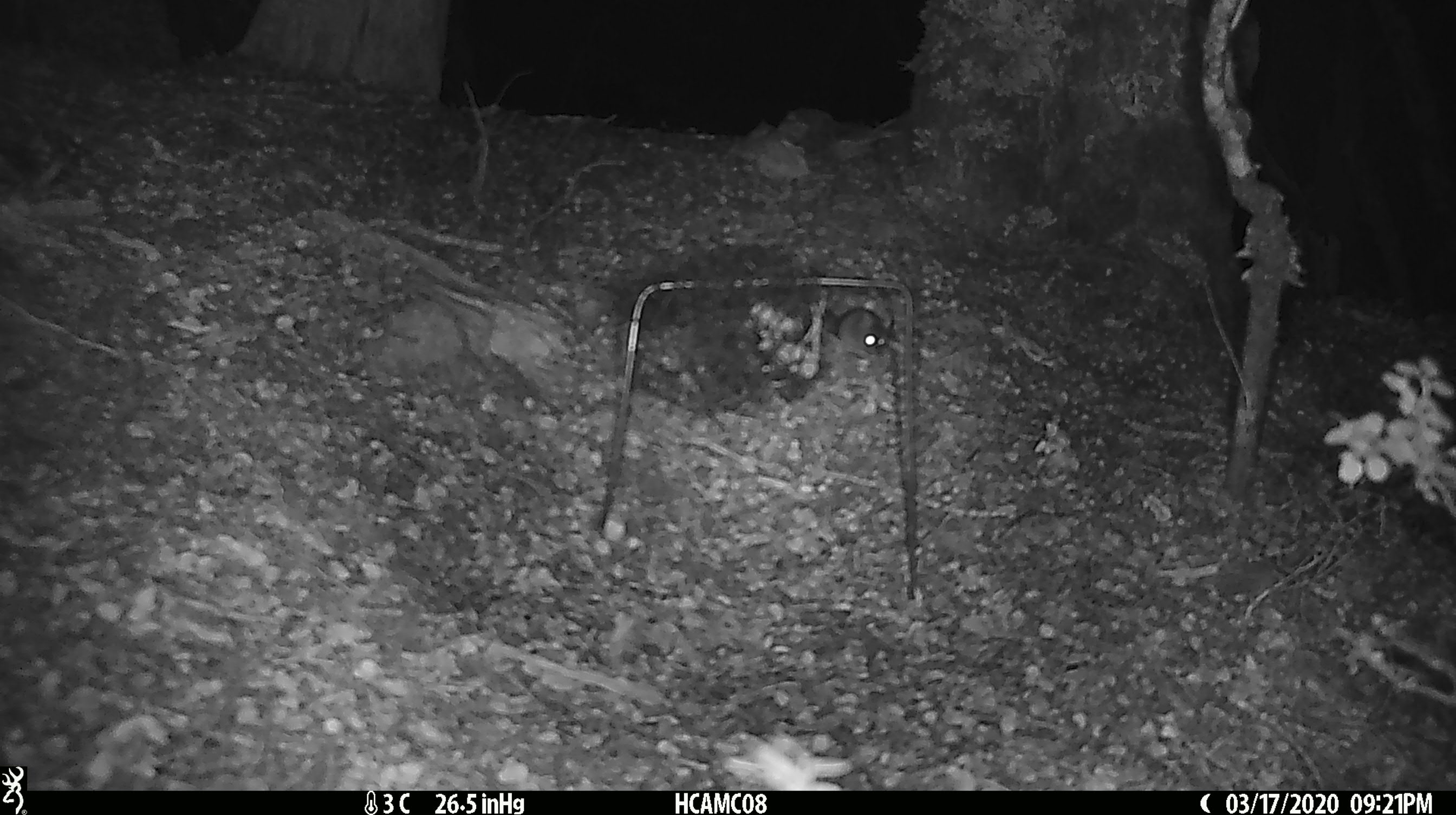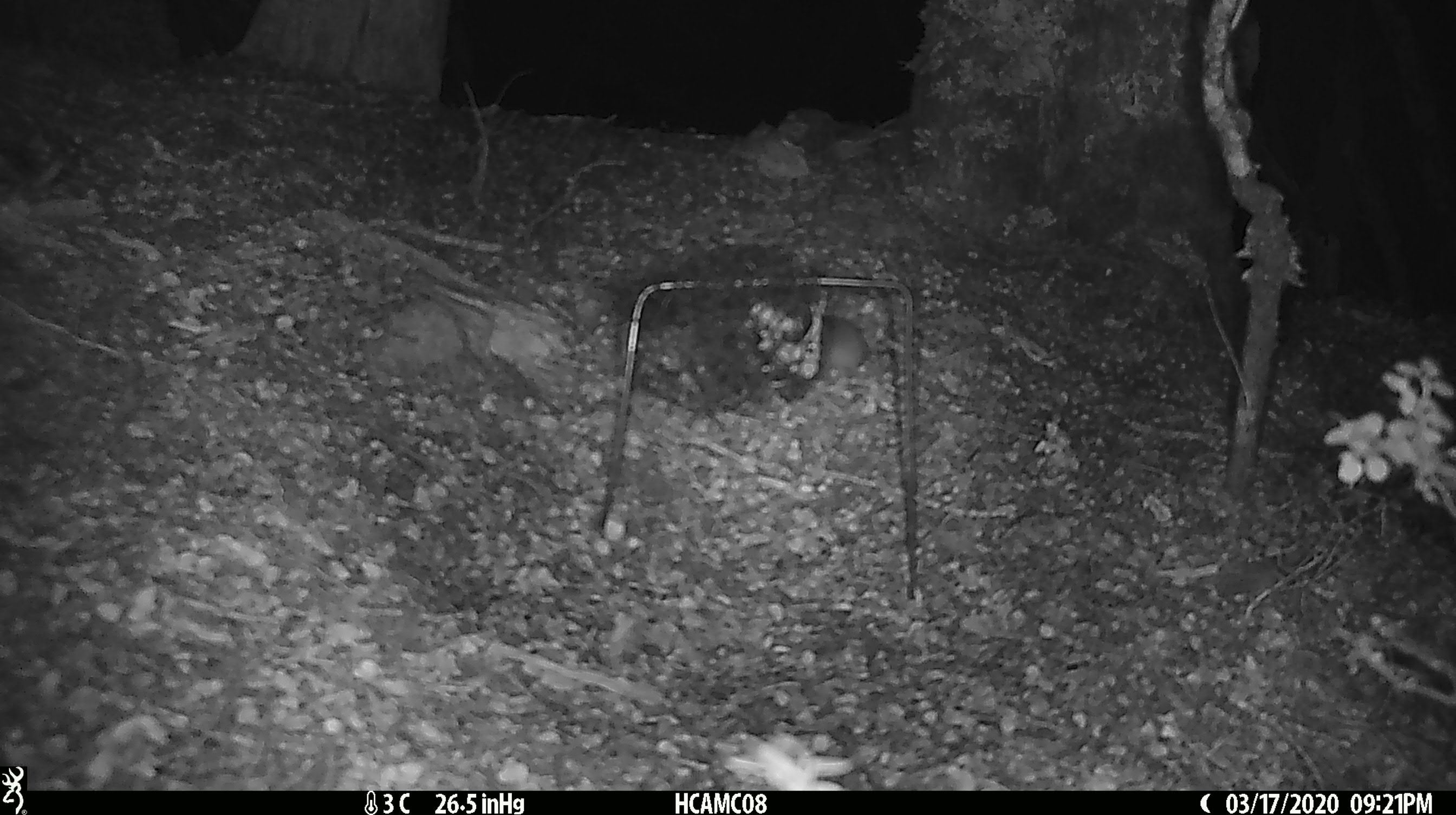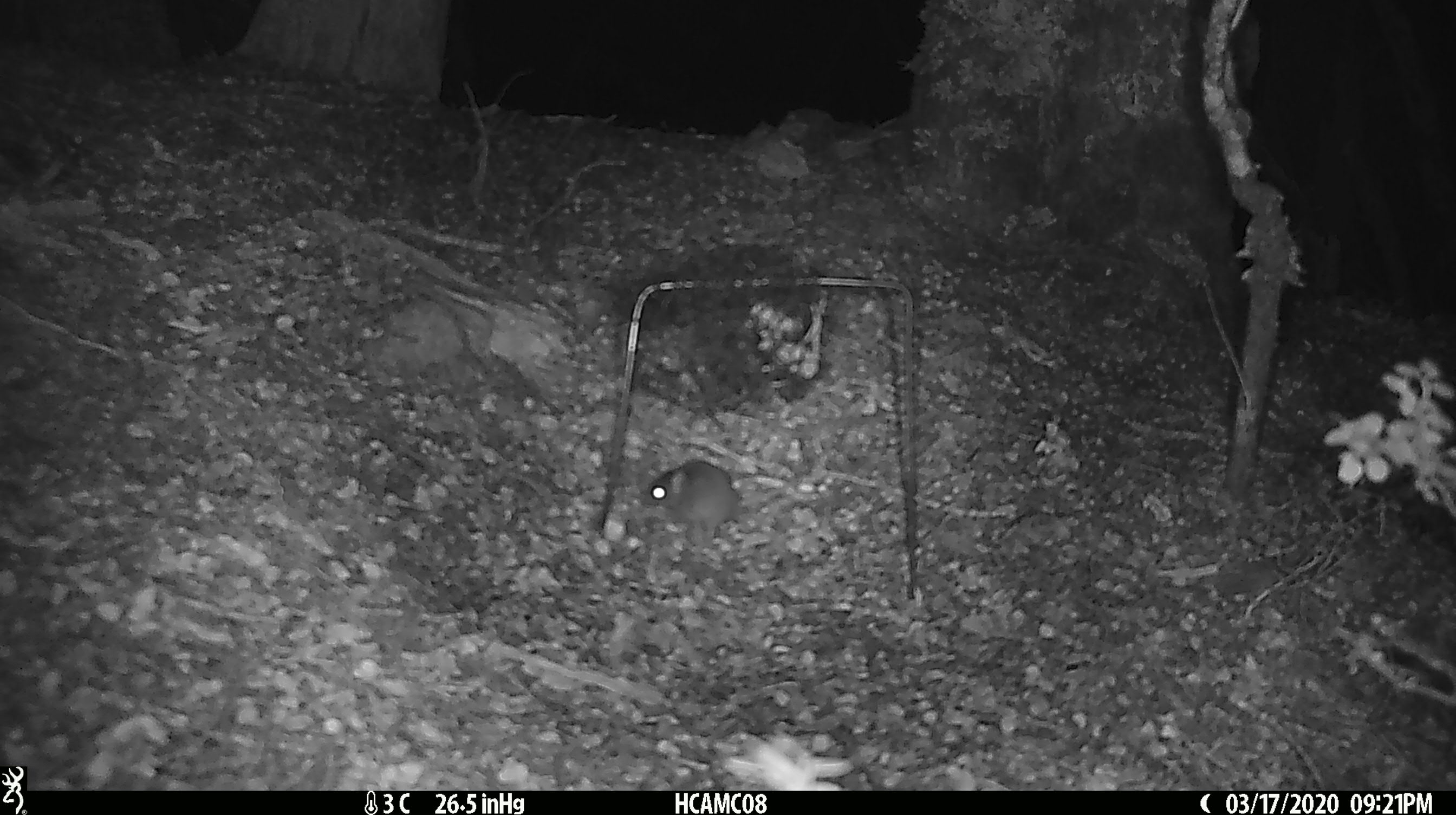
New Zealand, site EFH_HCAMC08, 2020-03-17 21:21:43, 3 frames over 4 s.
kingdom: Animalia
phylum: Chordata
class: Mammalia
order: Rodentia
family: Muridae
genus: Mus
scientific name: Mus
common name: mouse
Mouse (Mus).